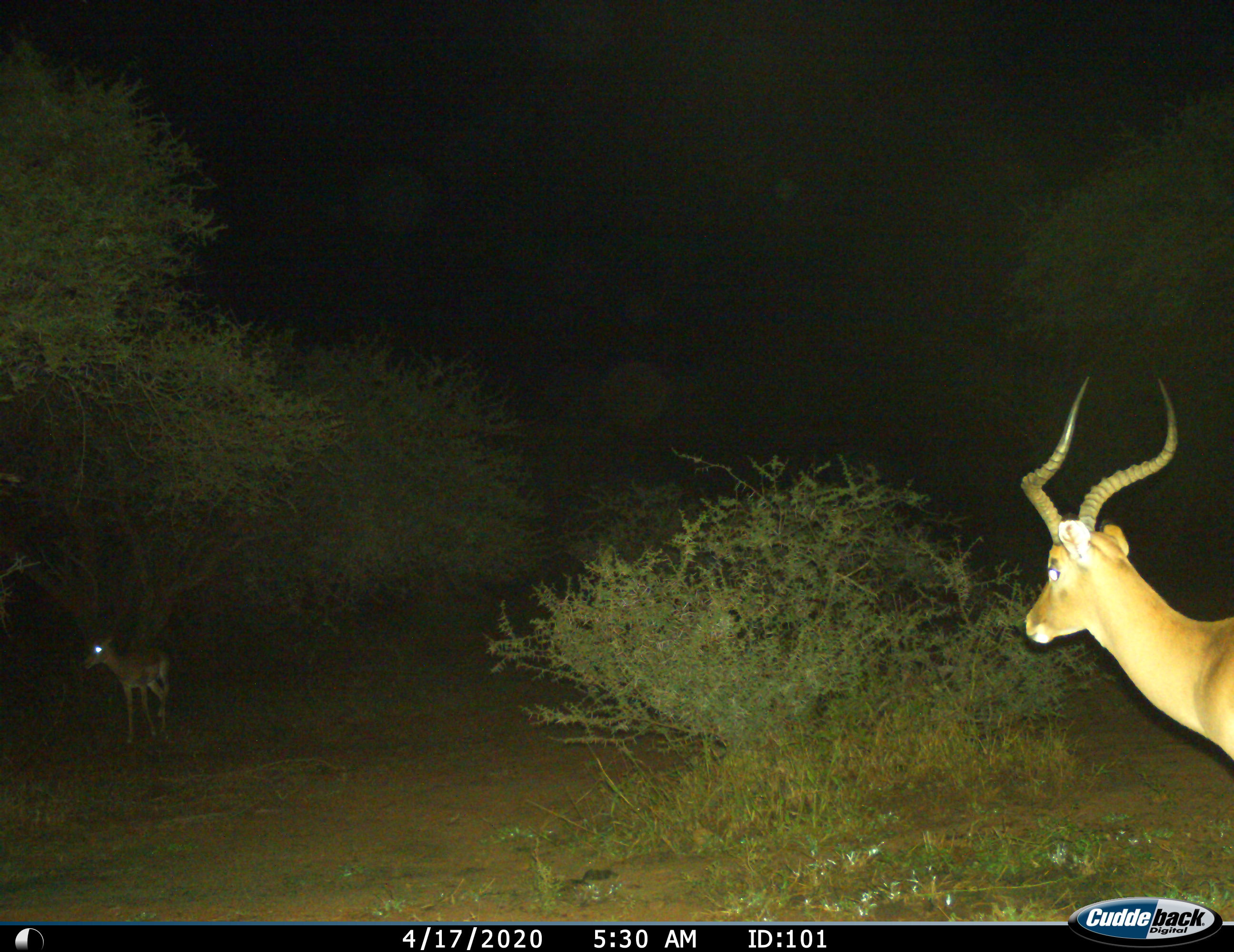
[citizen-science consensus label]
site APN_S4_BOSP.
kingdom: Animalia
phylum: Chordata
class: Mammalia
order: Artiodactyla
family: Bovidae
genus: Aepyceros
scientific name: Aepyceros melampus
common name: impala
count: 2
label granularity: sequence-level